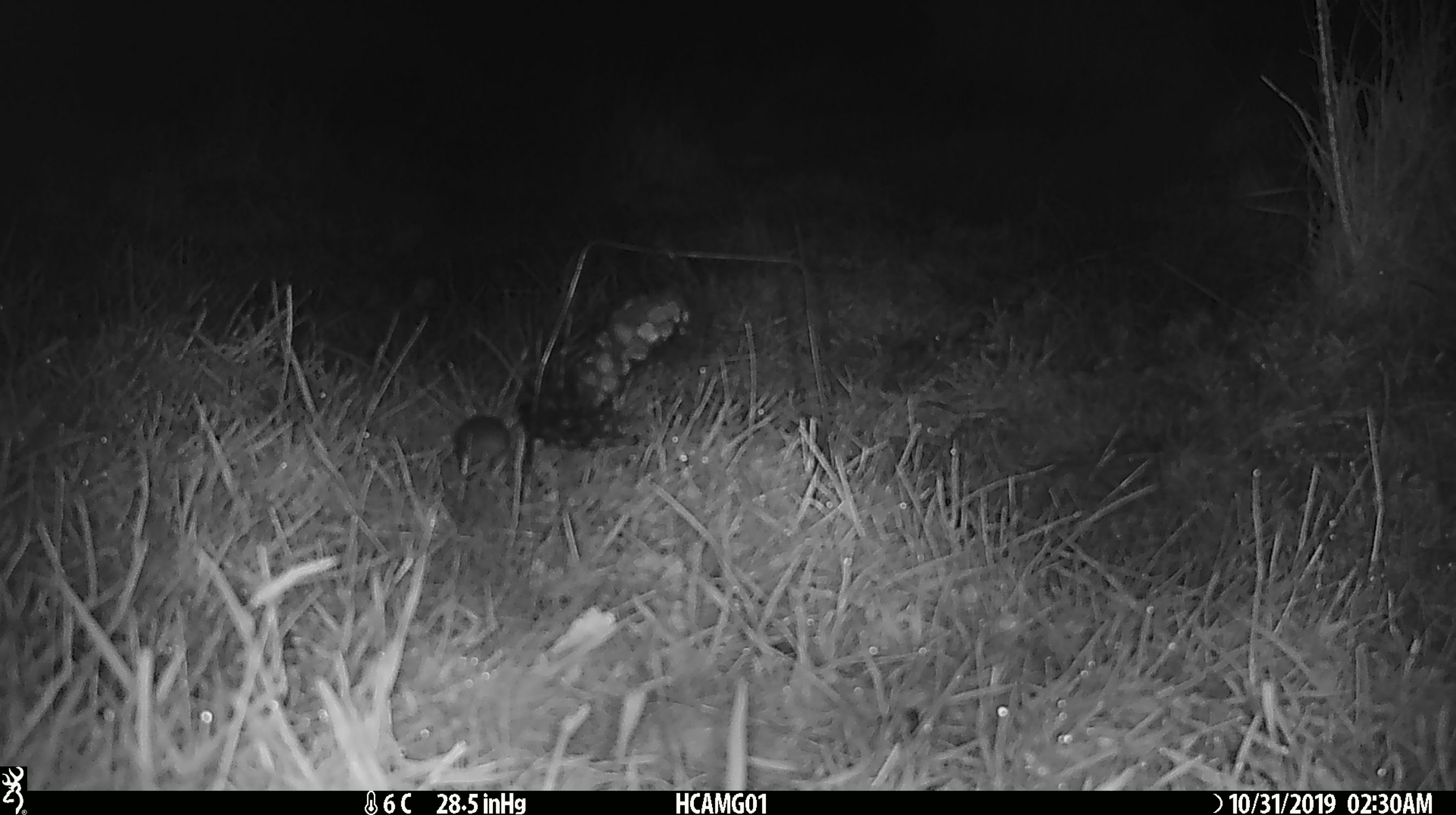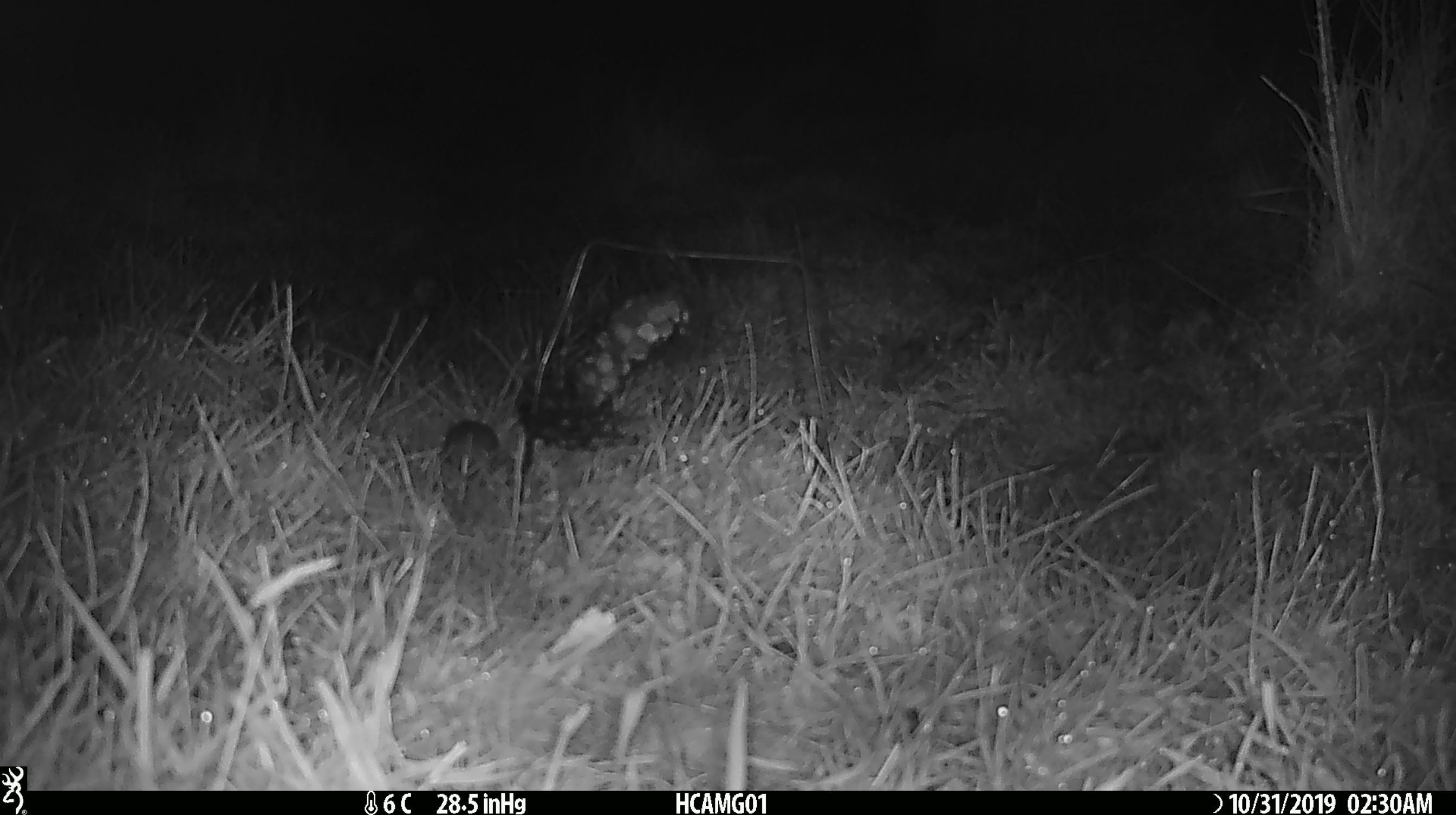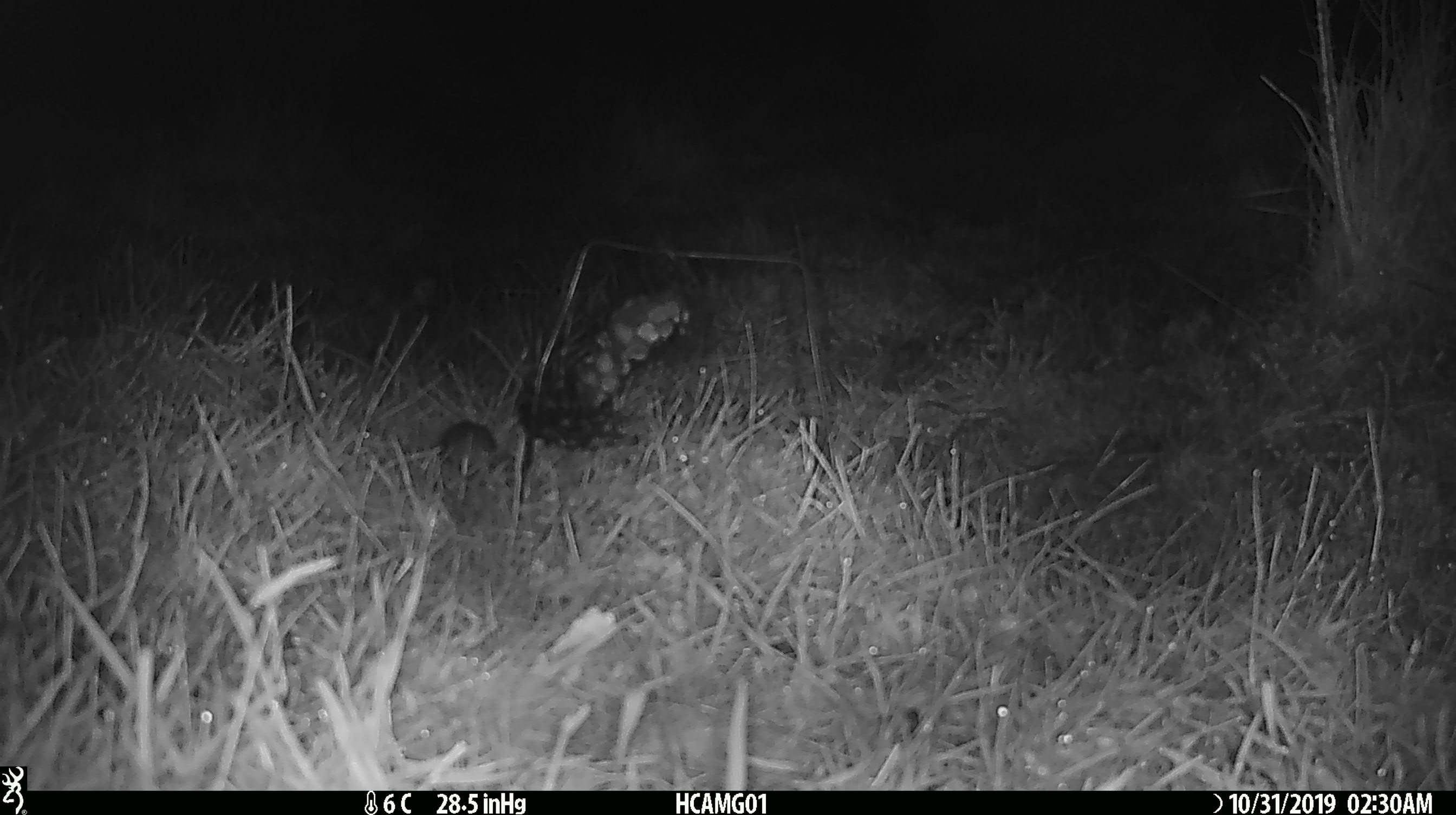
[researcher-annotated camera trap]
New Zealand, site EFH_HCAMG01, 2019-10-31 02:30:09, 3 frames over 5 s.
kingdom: Animalia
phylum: Chordata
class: Mammalia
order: Rodentia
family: Muridae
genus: Mus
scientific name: Mus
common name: mouse